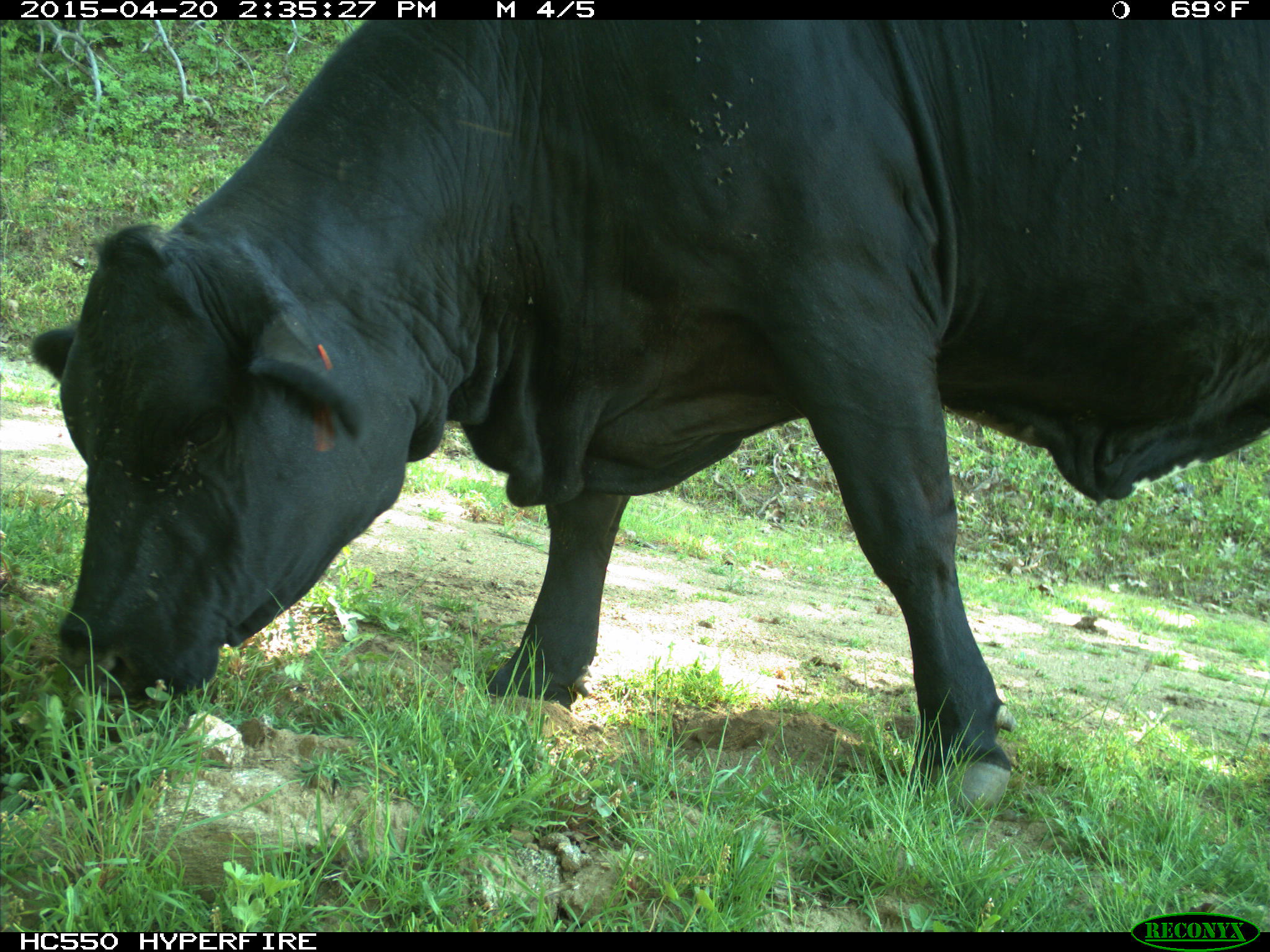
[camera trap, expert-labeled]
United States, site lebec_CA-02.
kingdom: Animalia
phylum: Chordata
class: Mammalia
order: Artiodactyla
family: Bovidae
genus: Bos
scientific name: Bos taurus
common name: domestic cow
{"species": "Bos taurus (domestic cow)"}